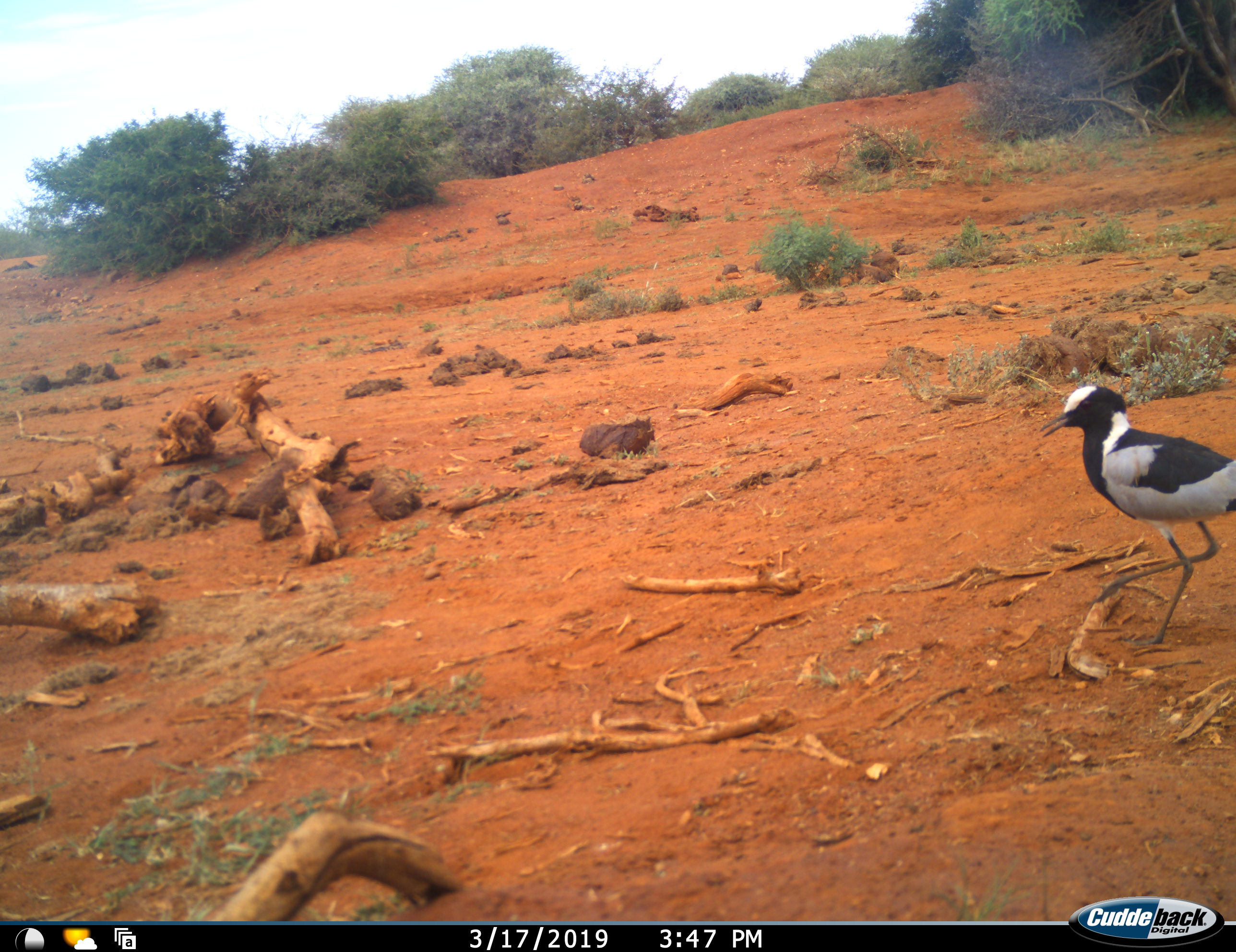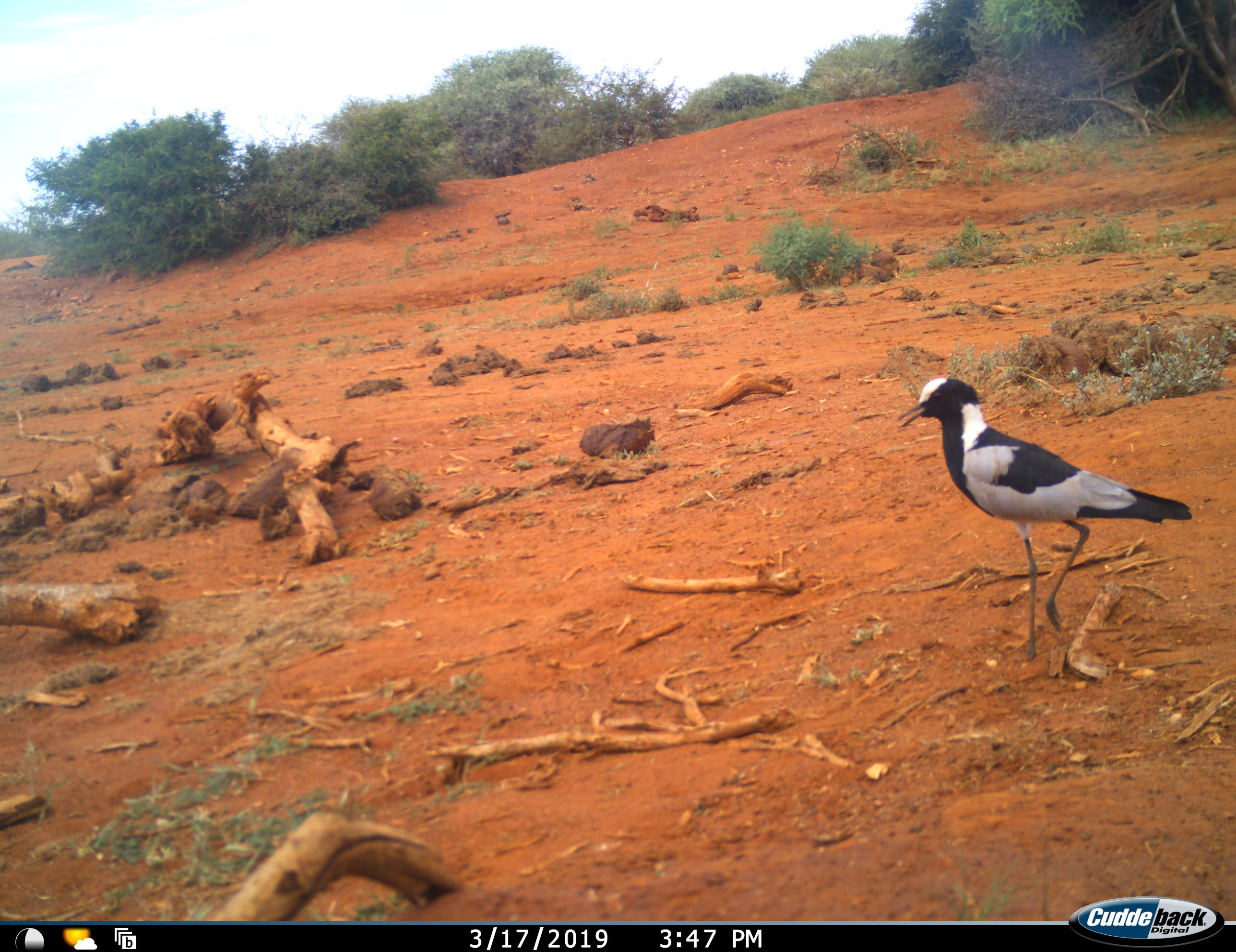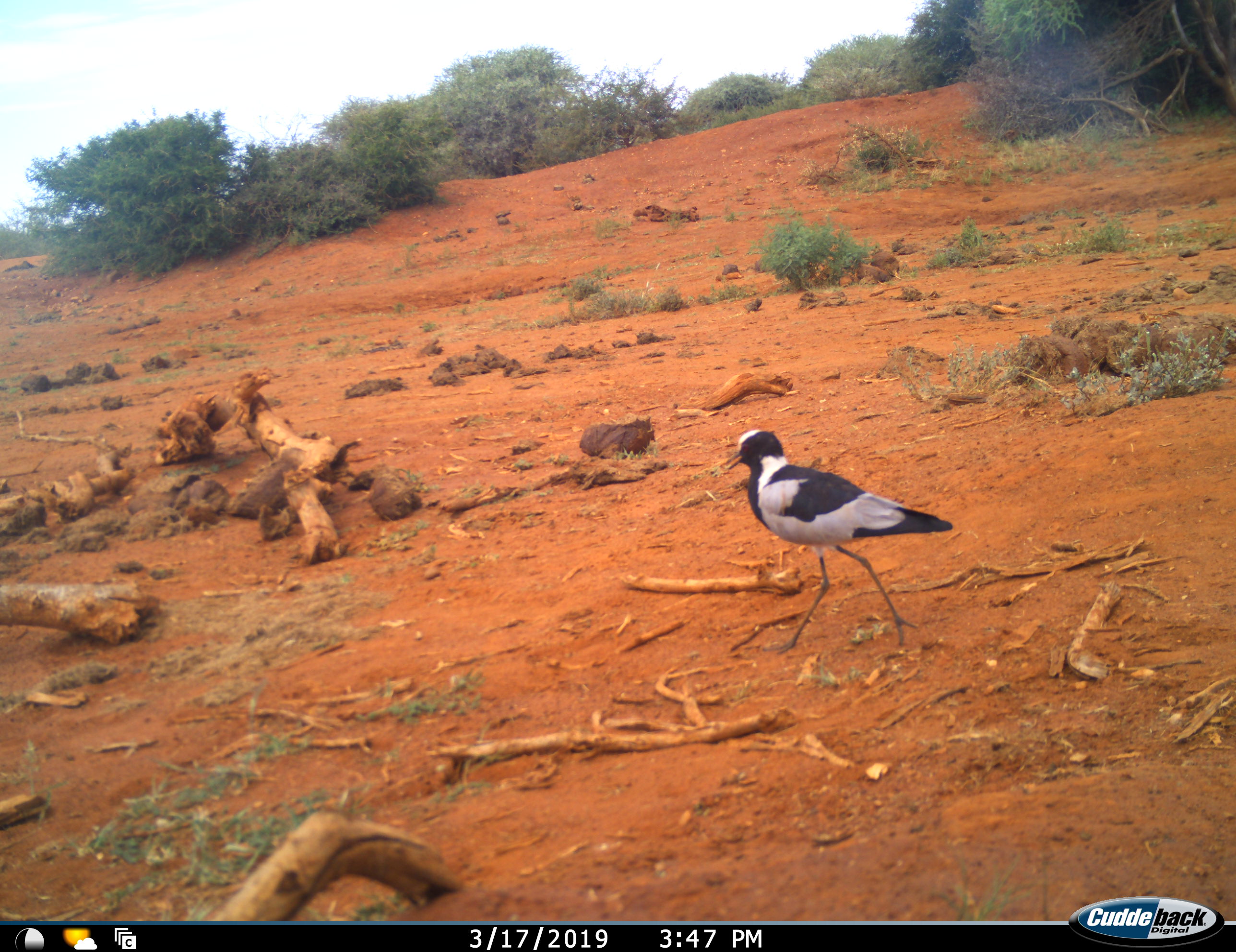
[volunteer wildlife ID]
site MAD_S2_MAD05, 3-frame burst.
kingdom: Animalia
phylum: Chordata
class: Aves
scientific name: Aves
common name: bird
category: birdother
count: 1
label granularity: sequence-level